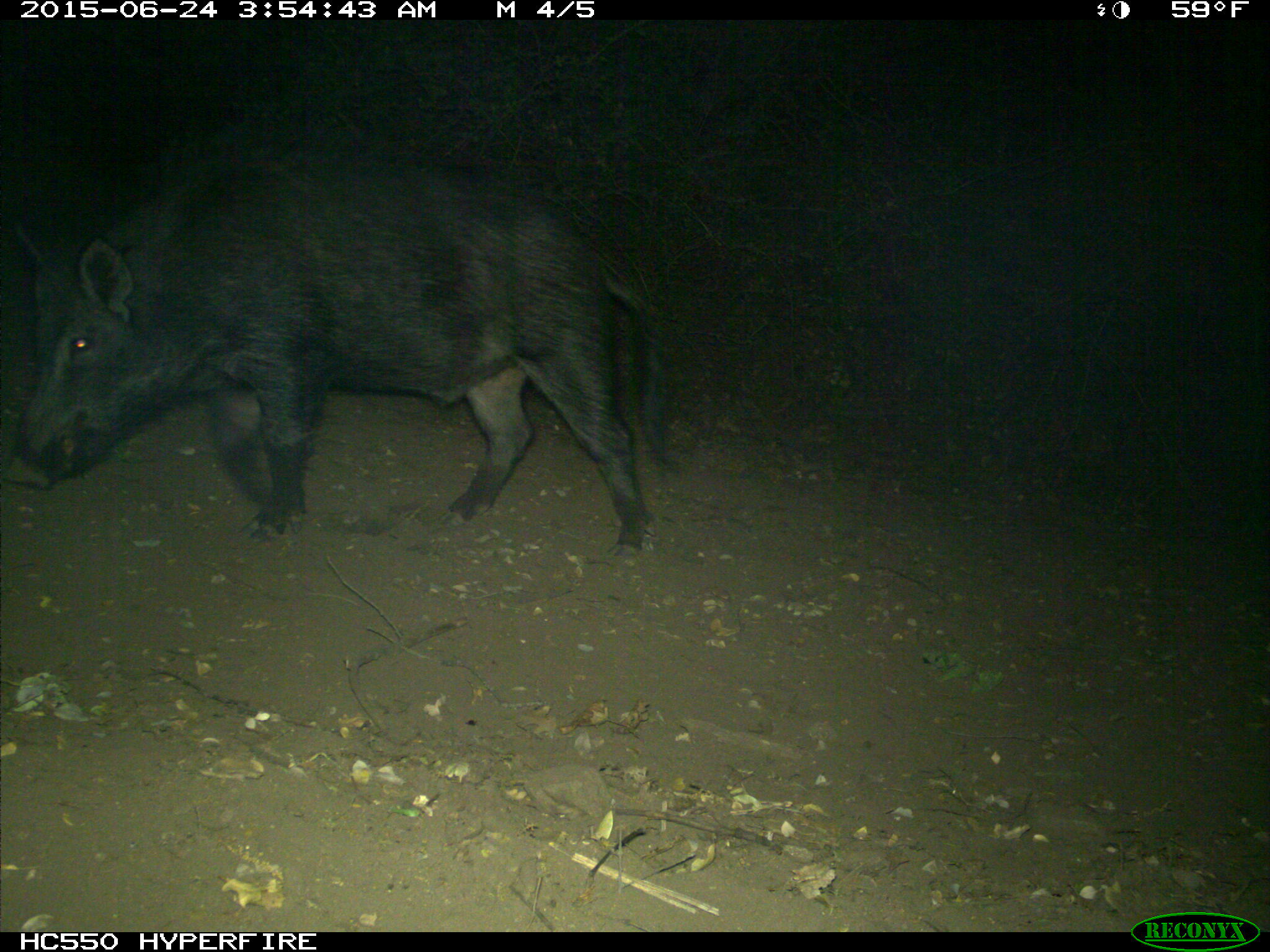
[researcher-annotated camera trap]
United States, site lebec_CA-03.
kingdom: Animalia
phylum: Chordata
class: Mammalia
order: Artiodactyla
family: Suidae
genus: Sus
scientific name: Sus scrofa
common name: wild boar